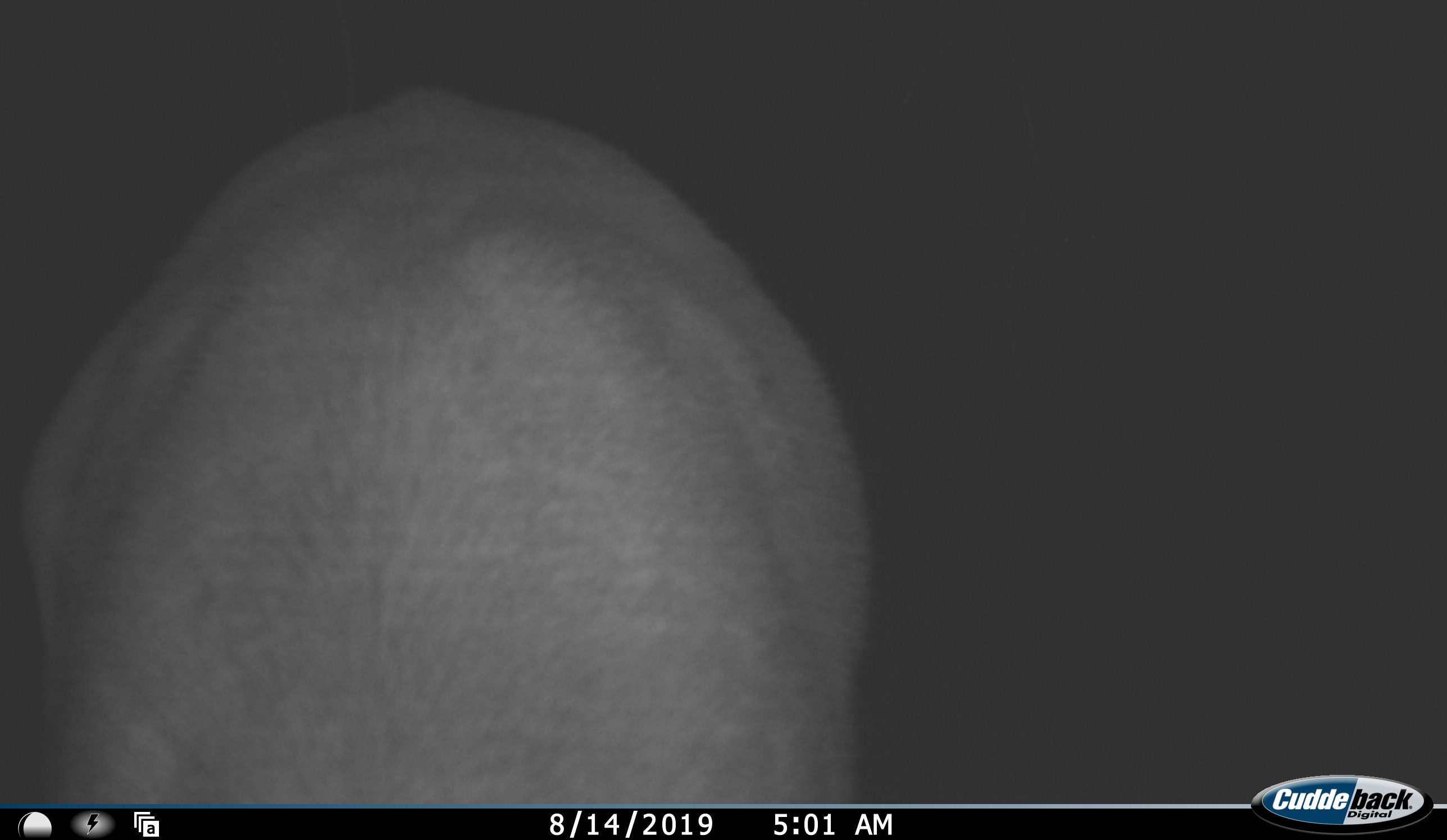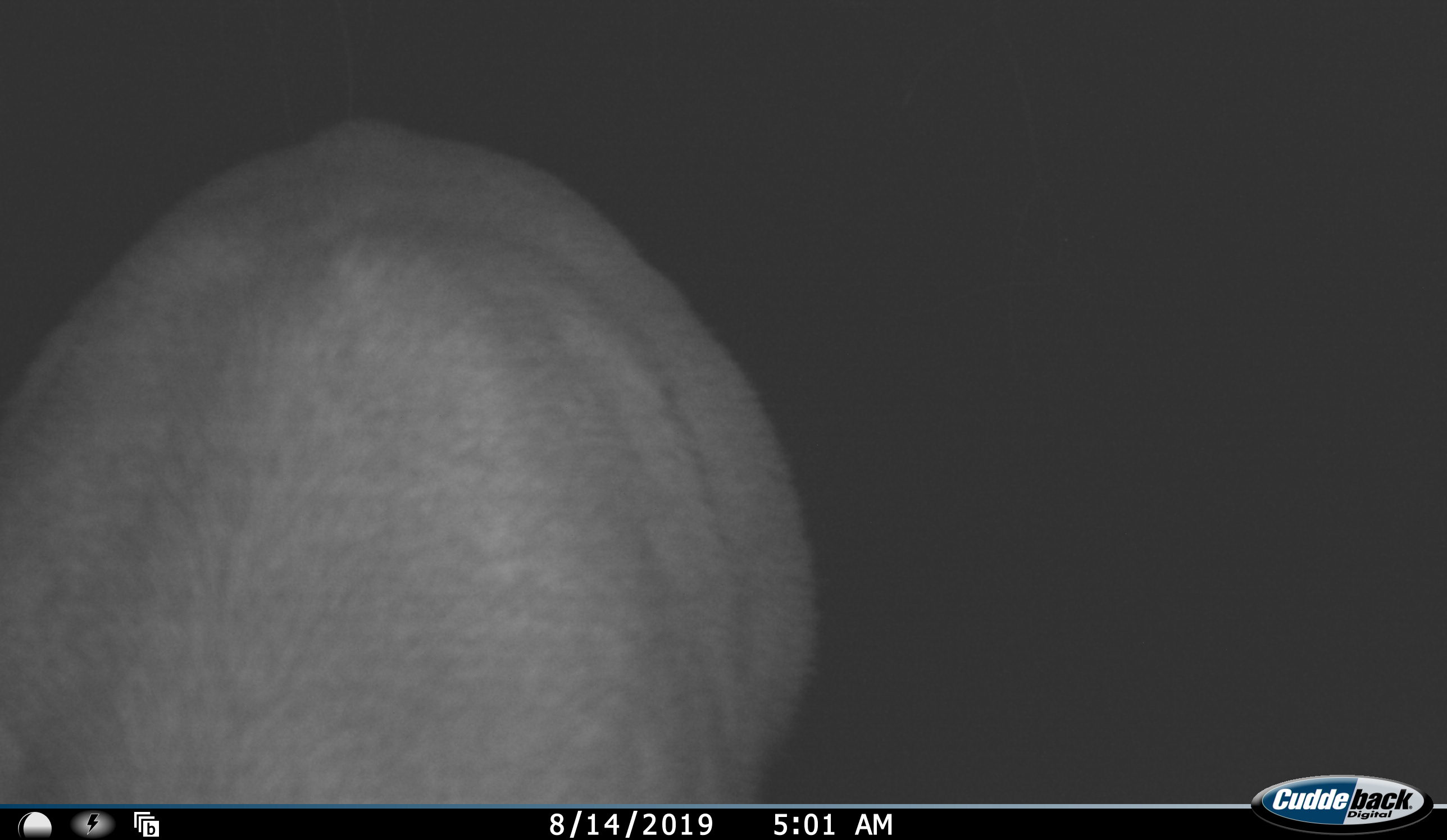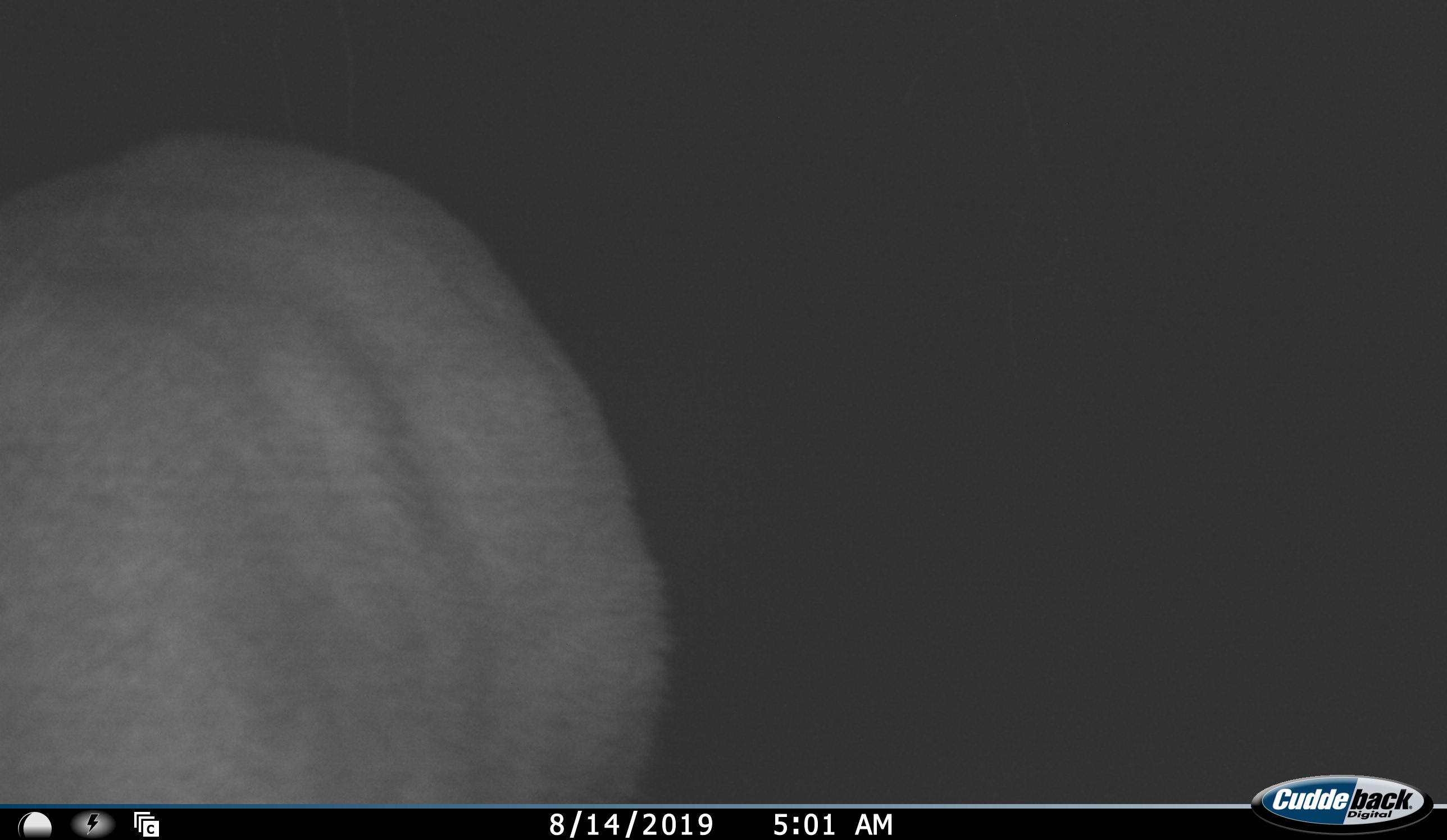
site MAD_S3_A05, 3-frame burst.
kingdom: Animalia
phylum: Chordata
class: Mammalia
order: Artiodactyla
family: Bovidae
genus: Aepyceros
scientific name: Aepyceros melampus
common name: impala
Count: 1.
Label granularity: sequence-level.